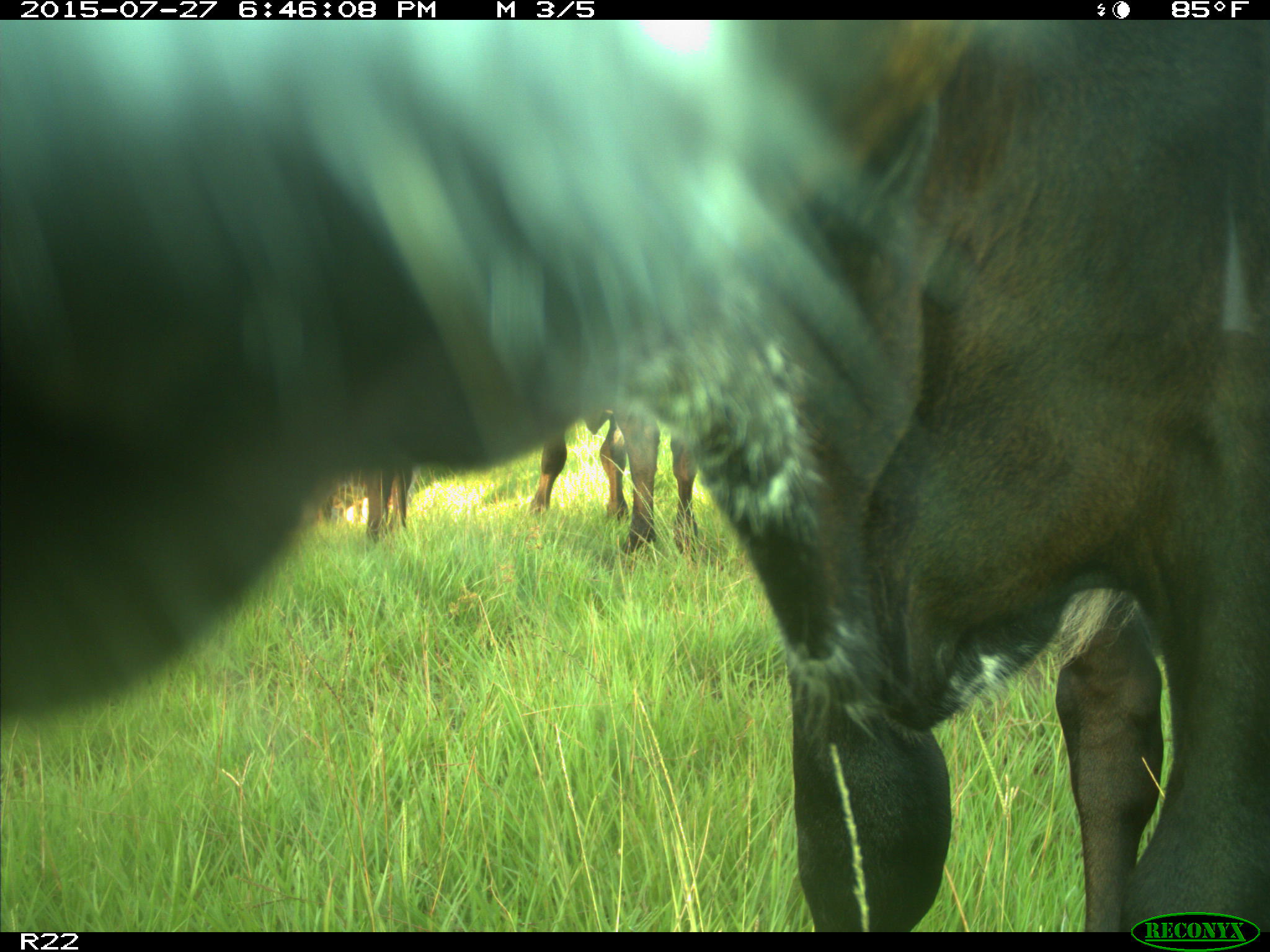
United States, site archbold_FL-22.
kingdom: Animalia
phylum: Chordata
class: Mammalia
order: Artiodactyla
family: Bovidae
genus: Bos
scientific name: Bos taurus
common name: domestic cow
Bos taurus (domestic cow).